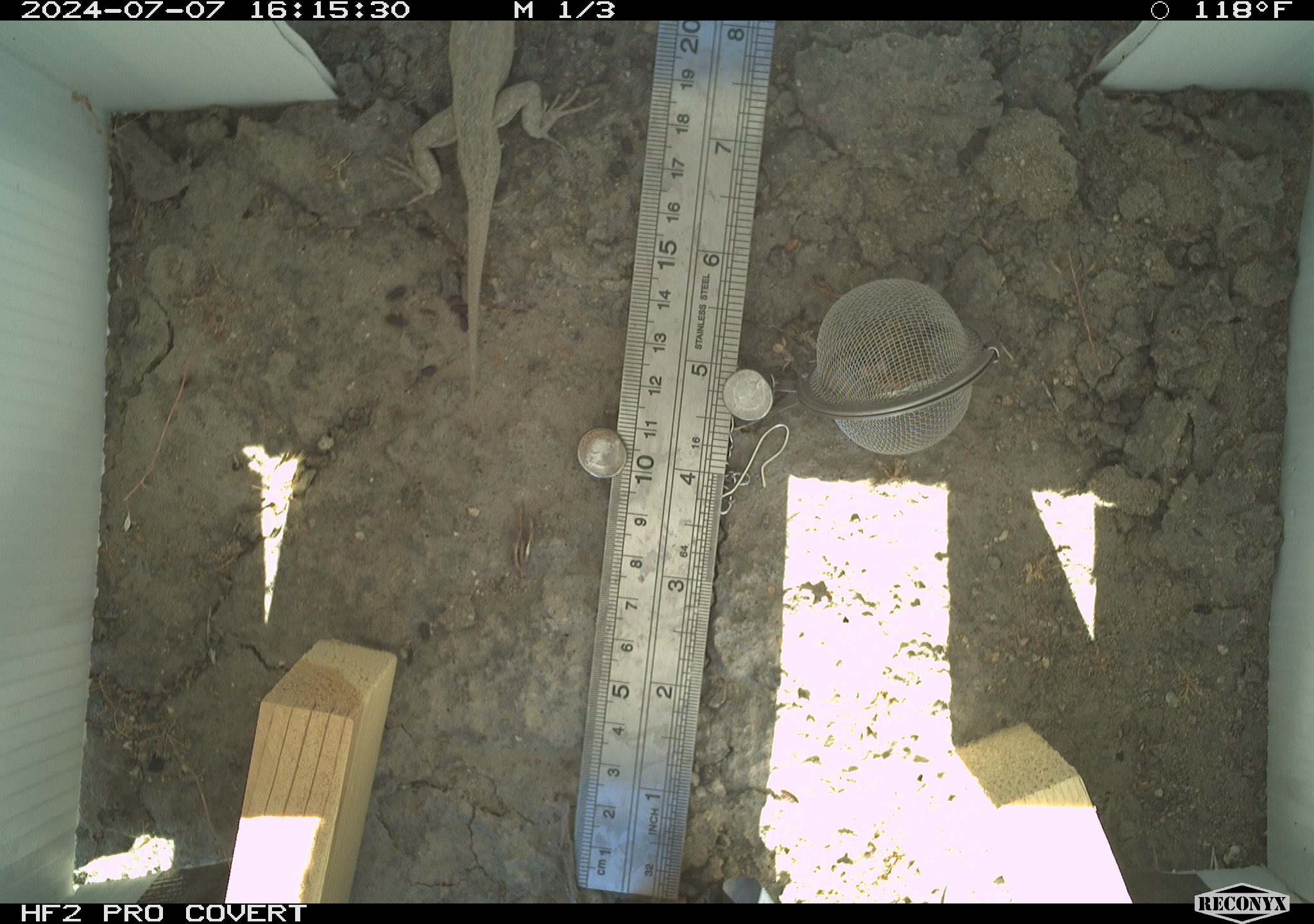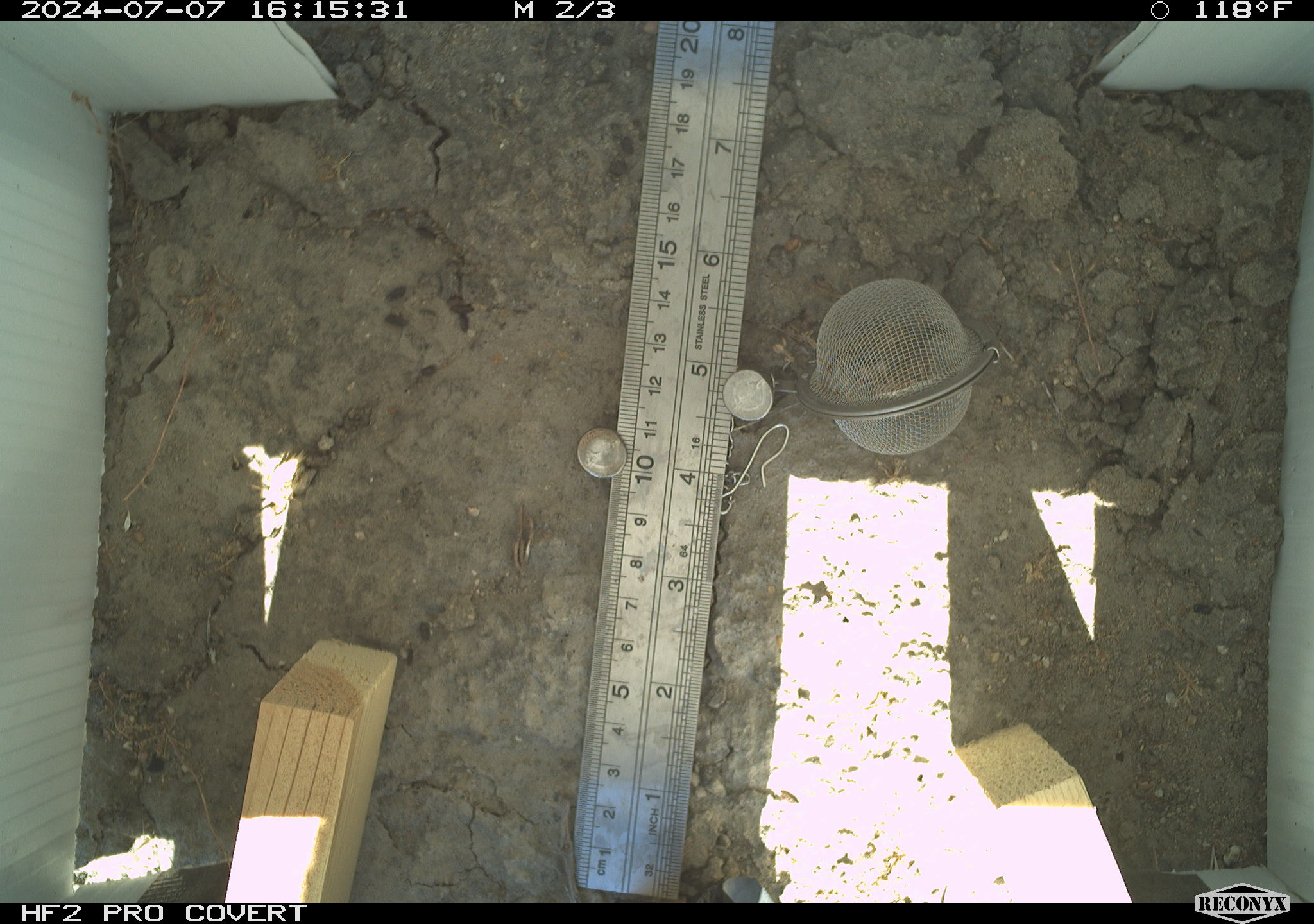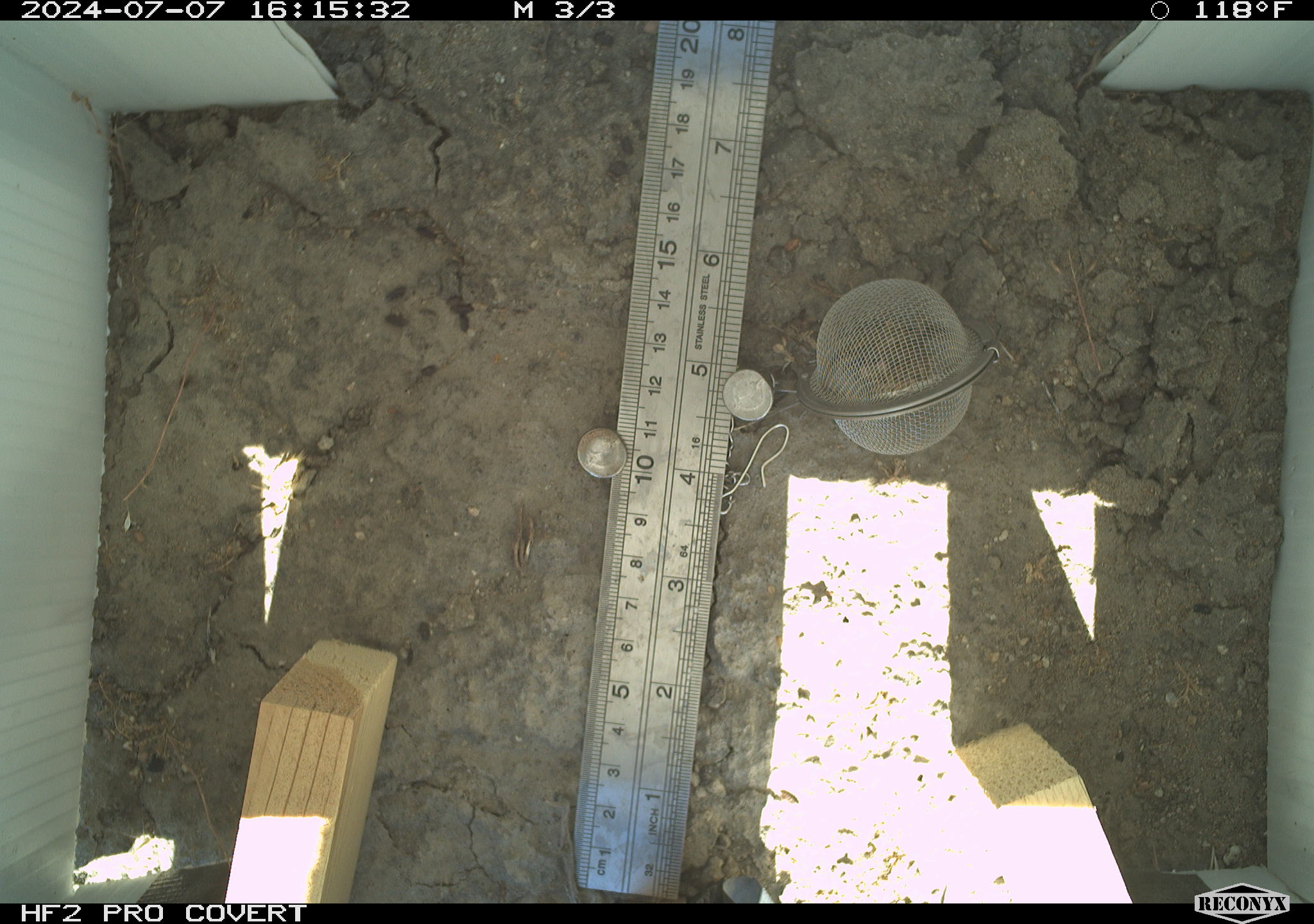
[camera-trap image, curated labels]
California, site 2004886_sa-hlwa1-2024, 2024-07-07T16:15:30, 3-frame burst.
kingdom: Animalia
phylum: Chordata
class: Reptilia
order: Squamata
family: Phrynosomatidae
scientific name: Phrynosomatidae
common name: phrynosomatid lizards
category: phrynosomatidae family